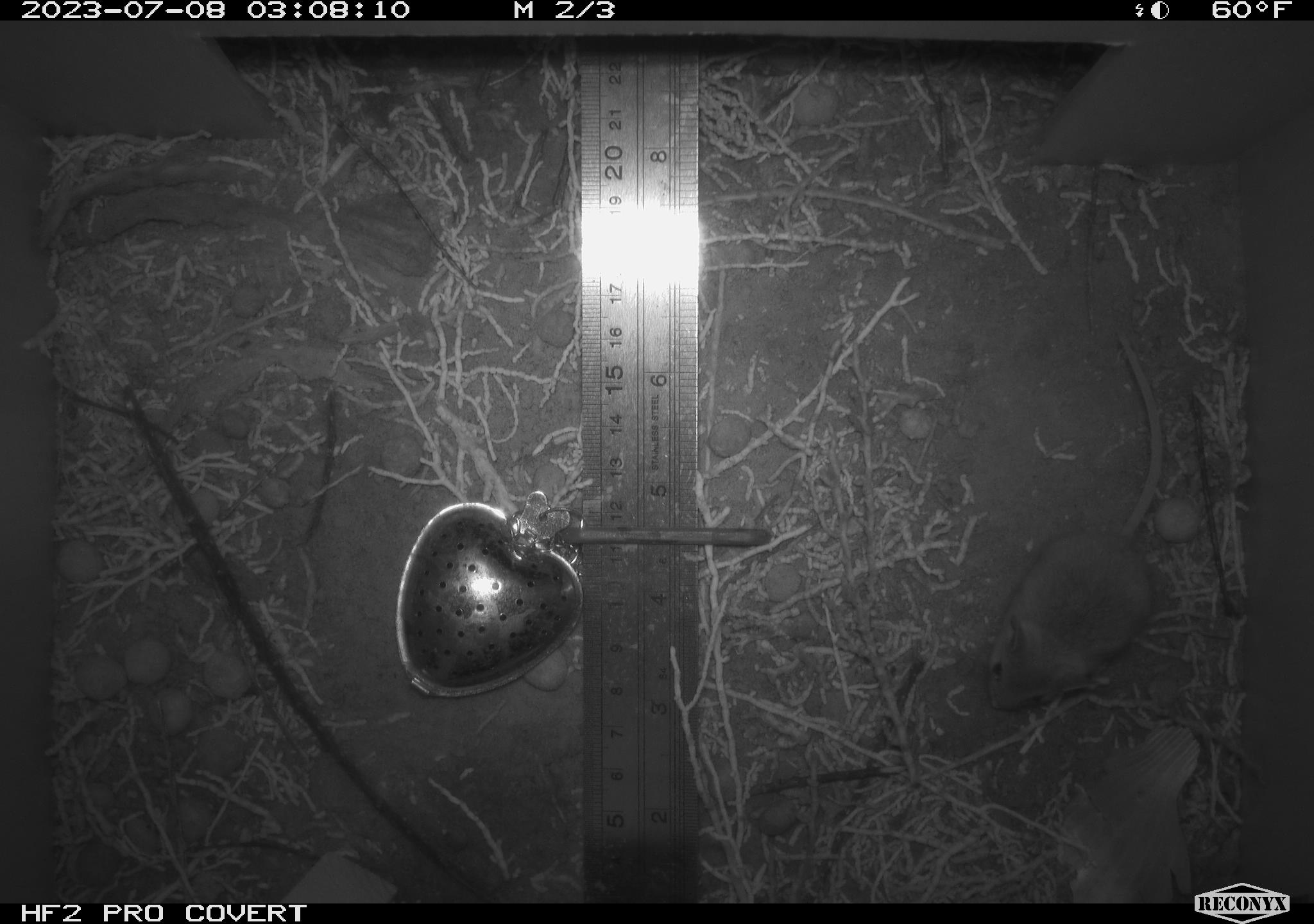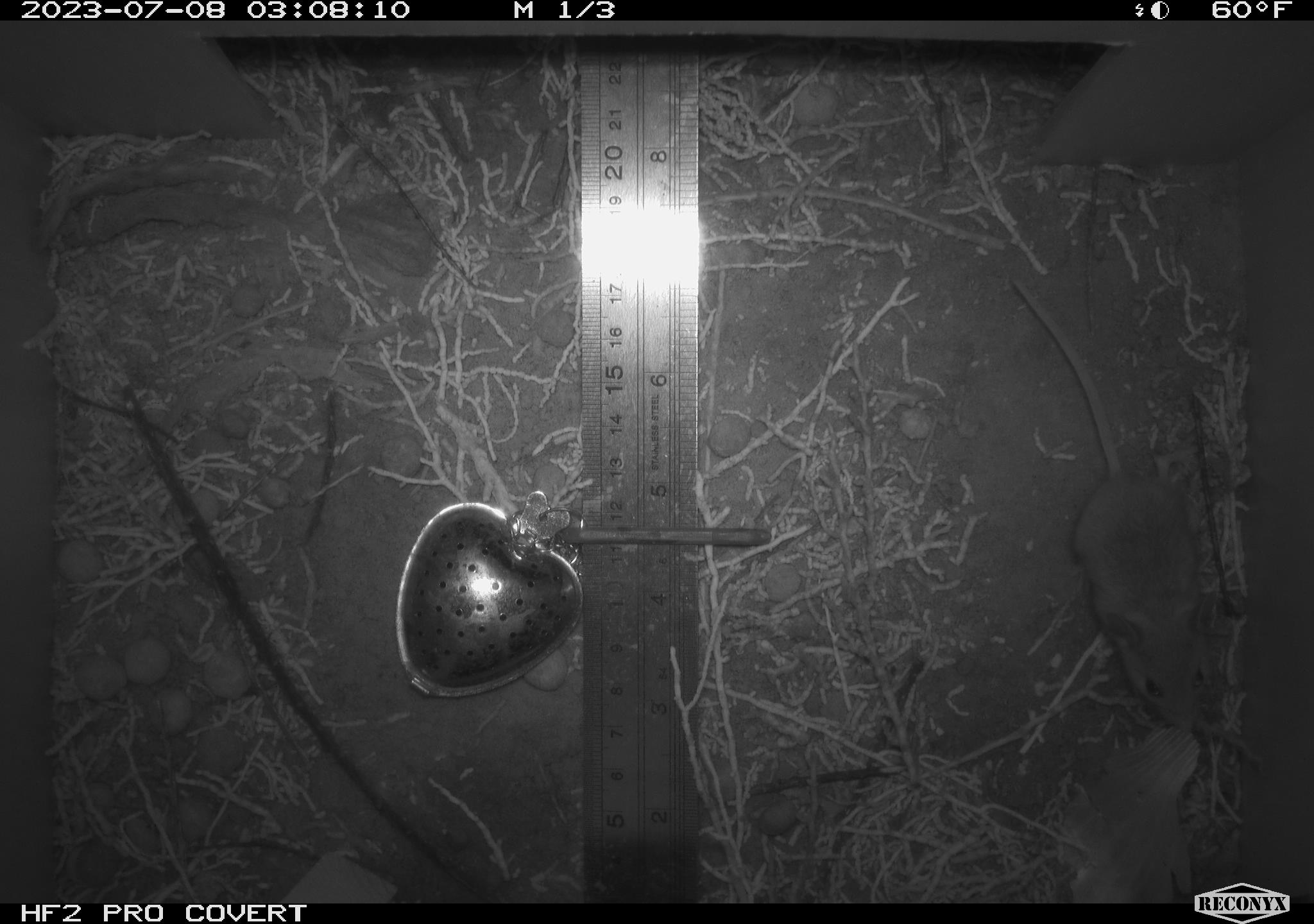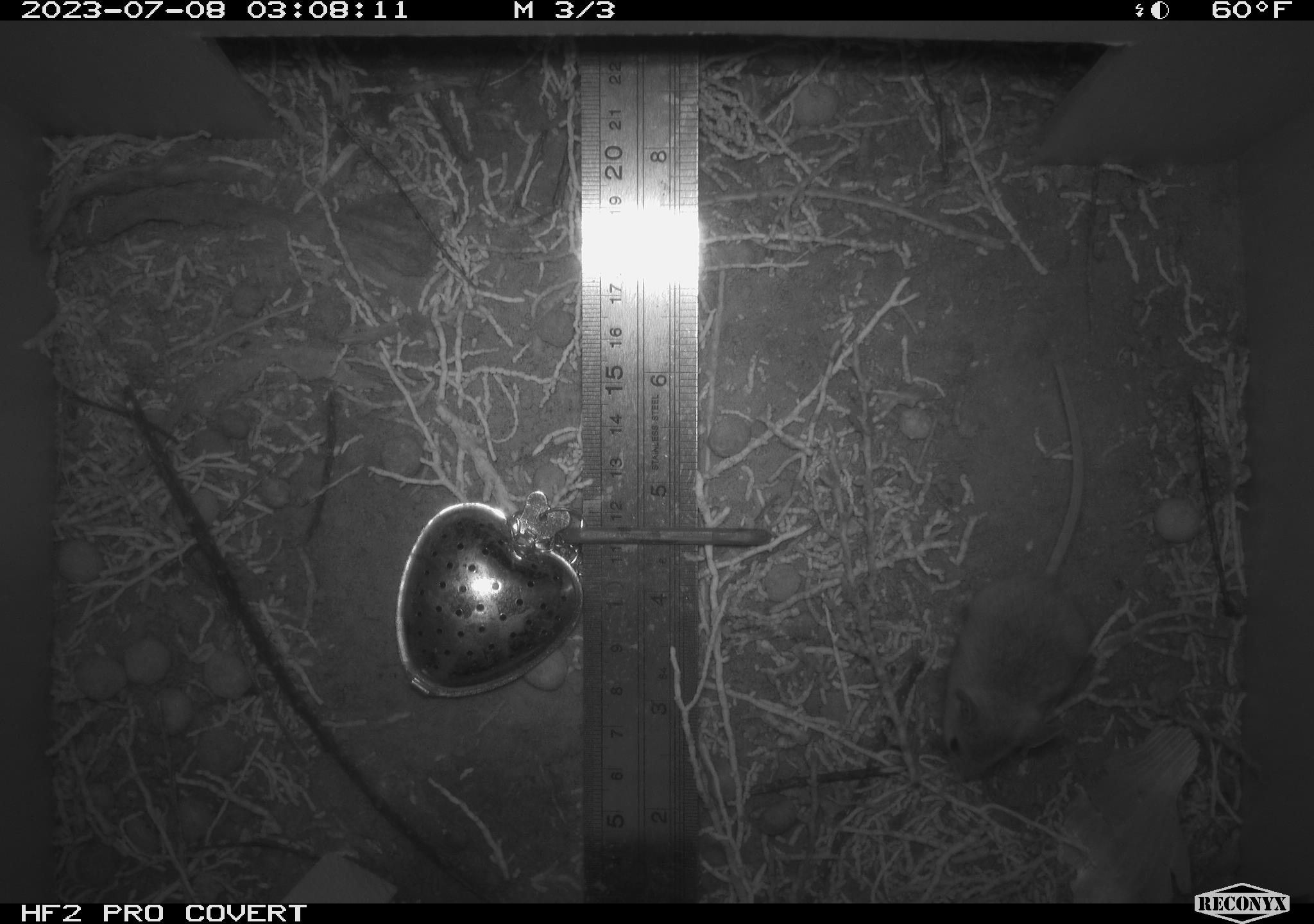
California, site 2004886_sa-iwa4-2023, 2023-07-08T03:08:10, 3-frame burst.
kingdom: Animalia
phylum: Chordata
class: Mammalia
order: Rodentia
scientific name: Rodentia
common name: mouse species